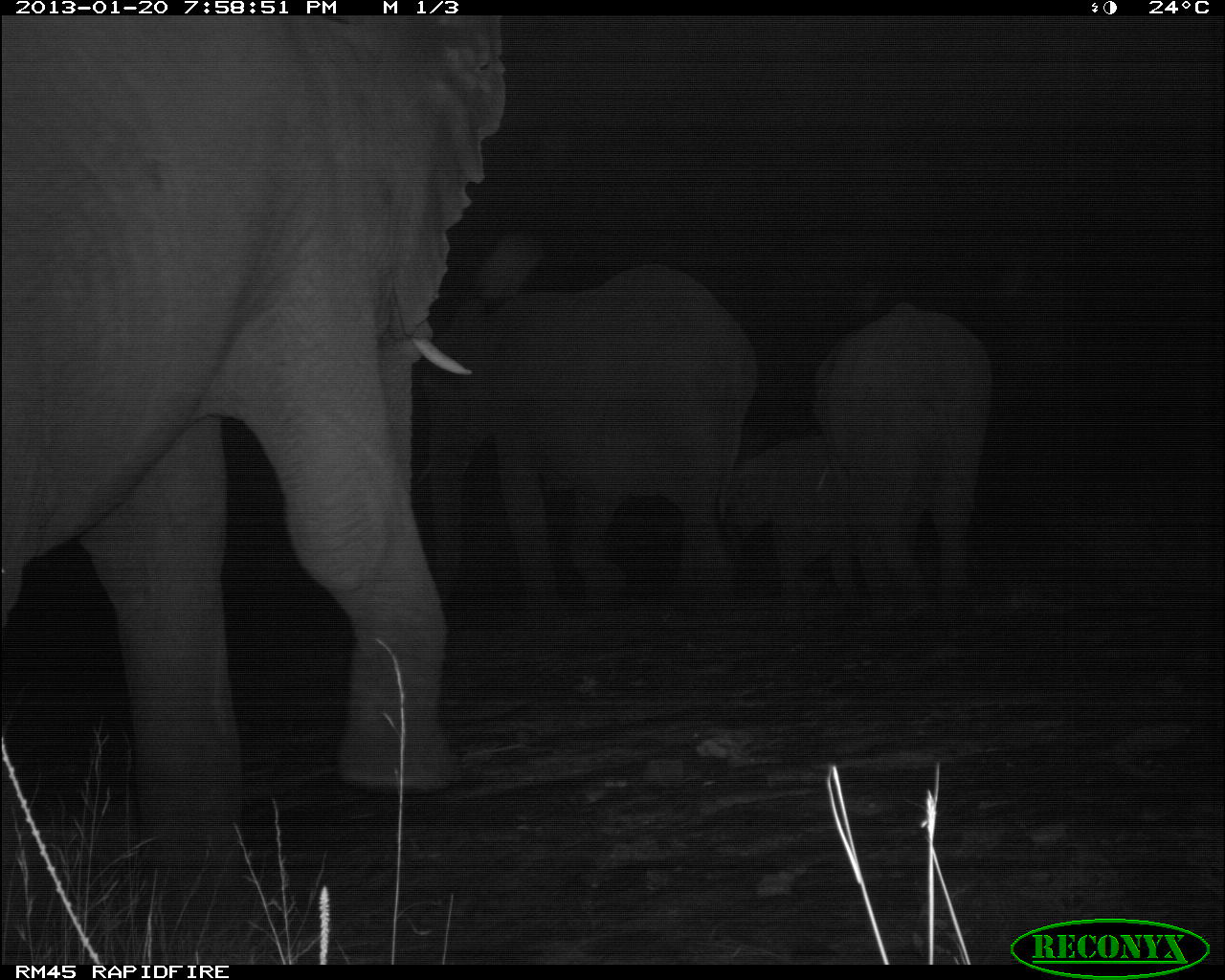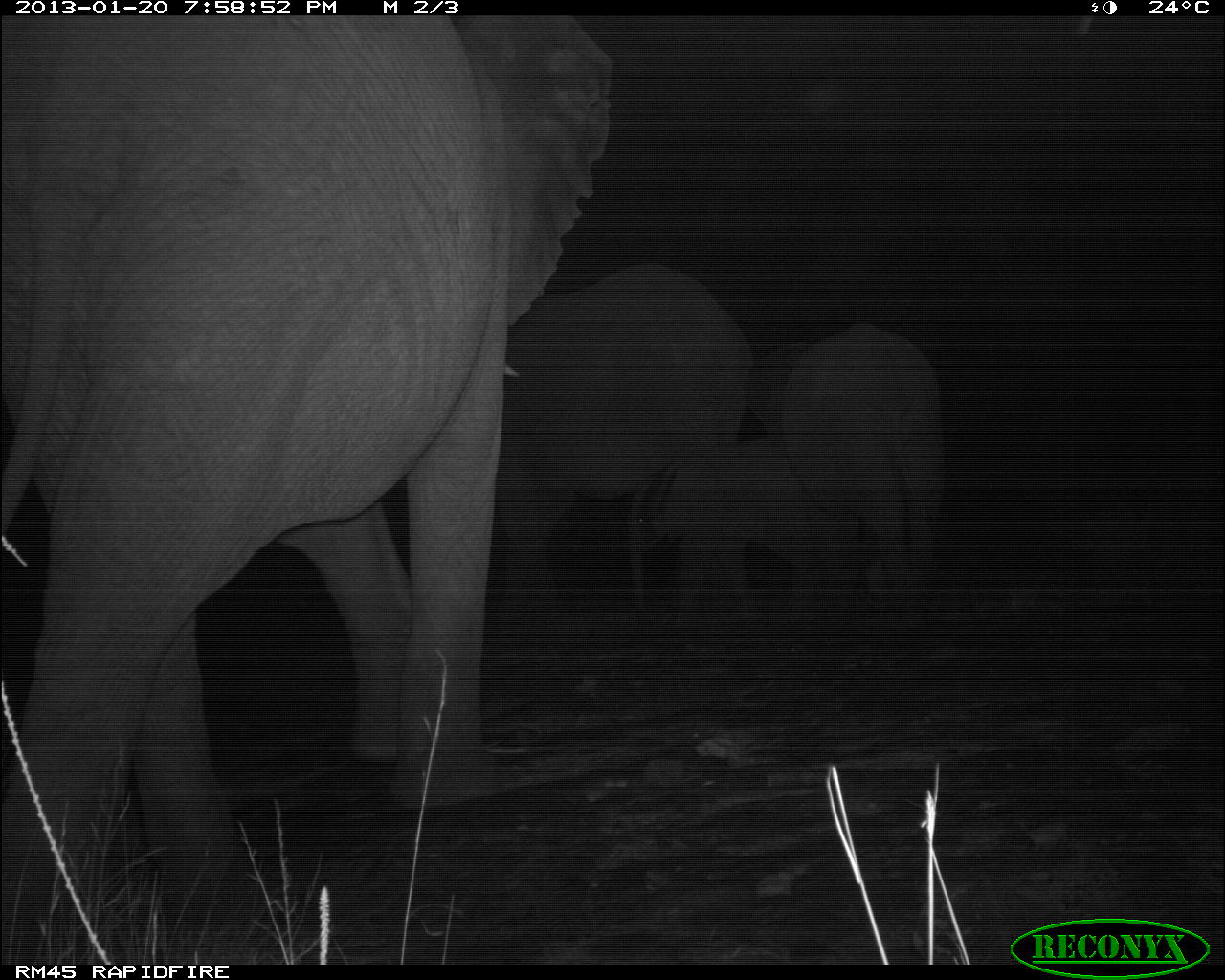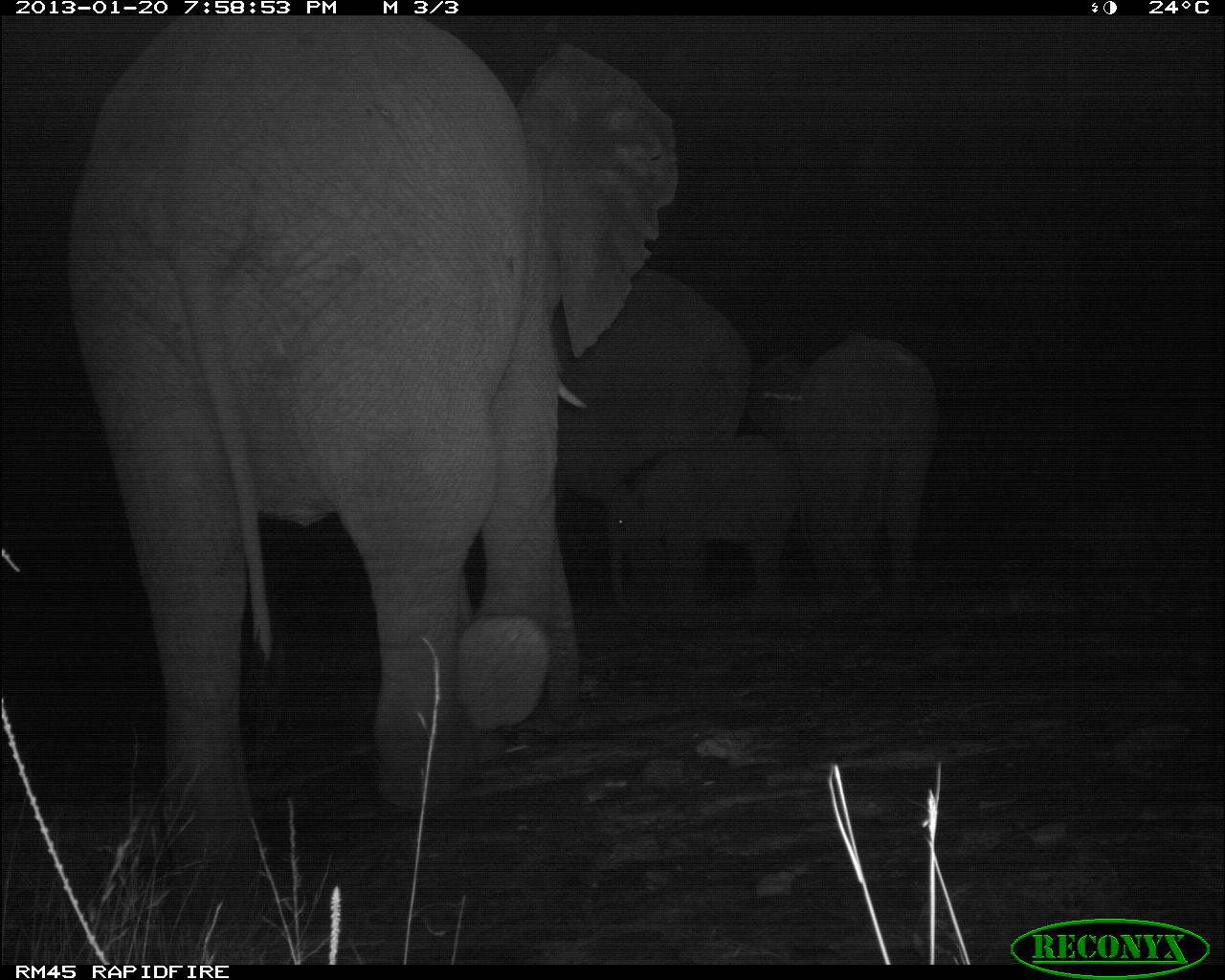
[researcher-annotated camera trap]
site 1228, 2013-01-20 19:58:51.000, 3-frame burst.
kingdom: Animalia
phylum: Chordata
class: Mammalia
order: Proboscidea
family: Elephantidae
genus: Loxodonta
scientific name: Loxodonta africana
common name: african bush elephant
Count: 4.